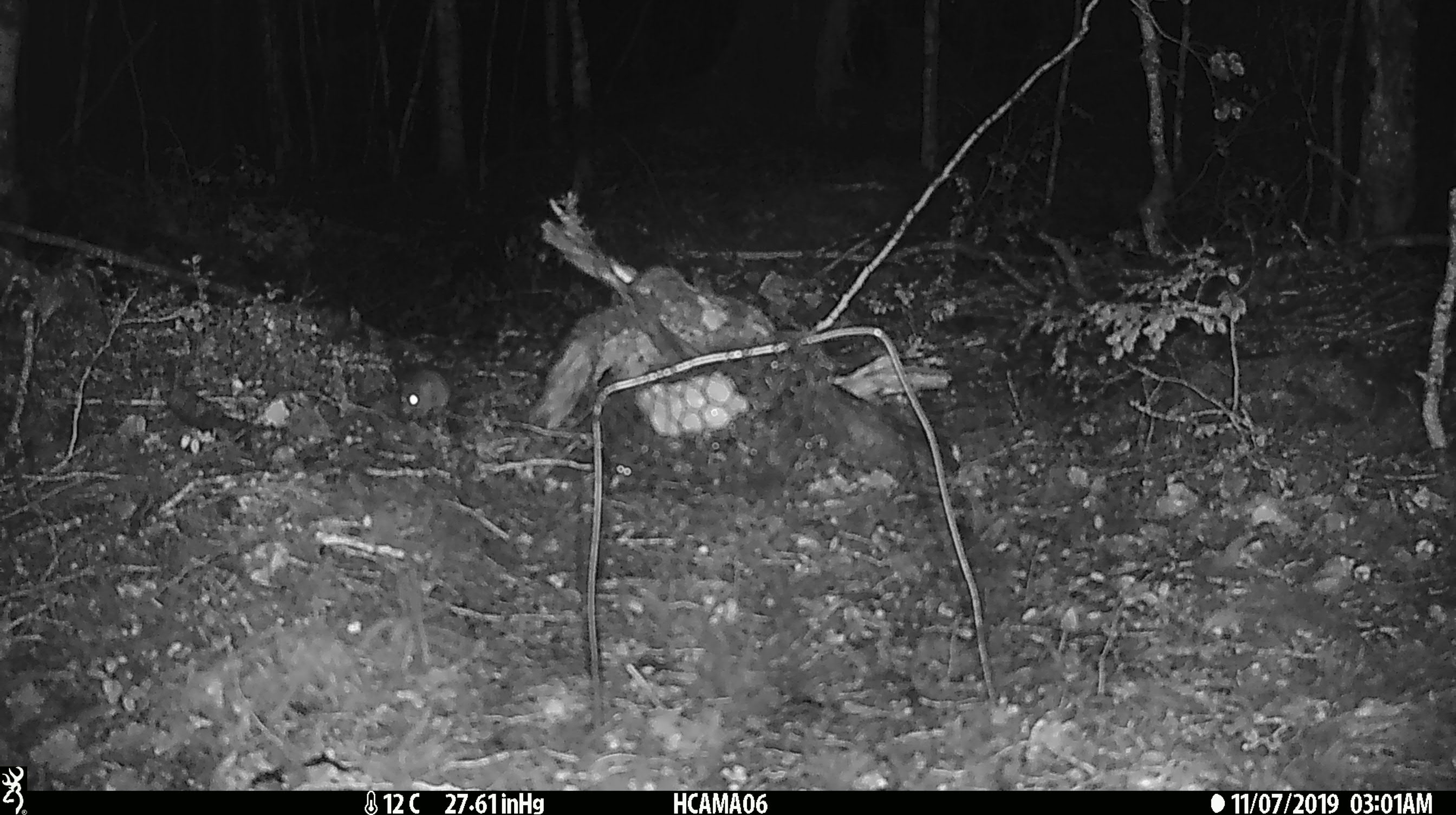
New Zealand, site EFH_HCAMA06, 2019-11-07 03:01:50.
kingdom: Animalia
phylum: Chordata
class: Mammalia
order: Rodentia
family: Muridae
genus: Mus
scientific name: Mus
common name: mouse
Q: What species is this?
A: Mouse (Mus).